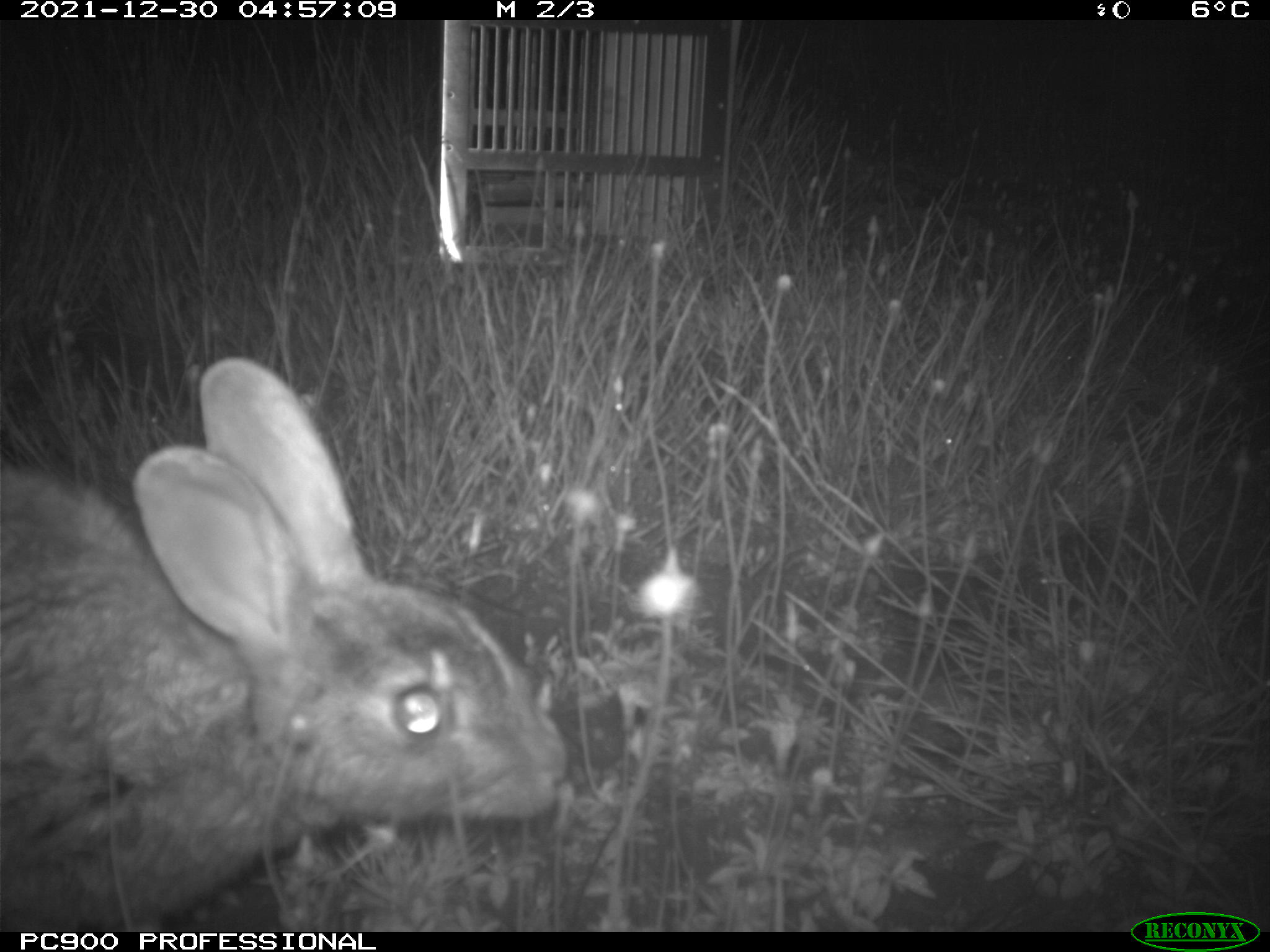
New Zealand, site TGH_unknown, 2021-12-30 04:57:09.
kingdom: Animalia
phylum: Chordata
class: Mammalia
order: Lagomorpha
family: Leporidae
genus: Oryctolagus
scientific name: Oryctolagus cuniculus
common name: european rabbit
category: rabbit